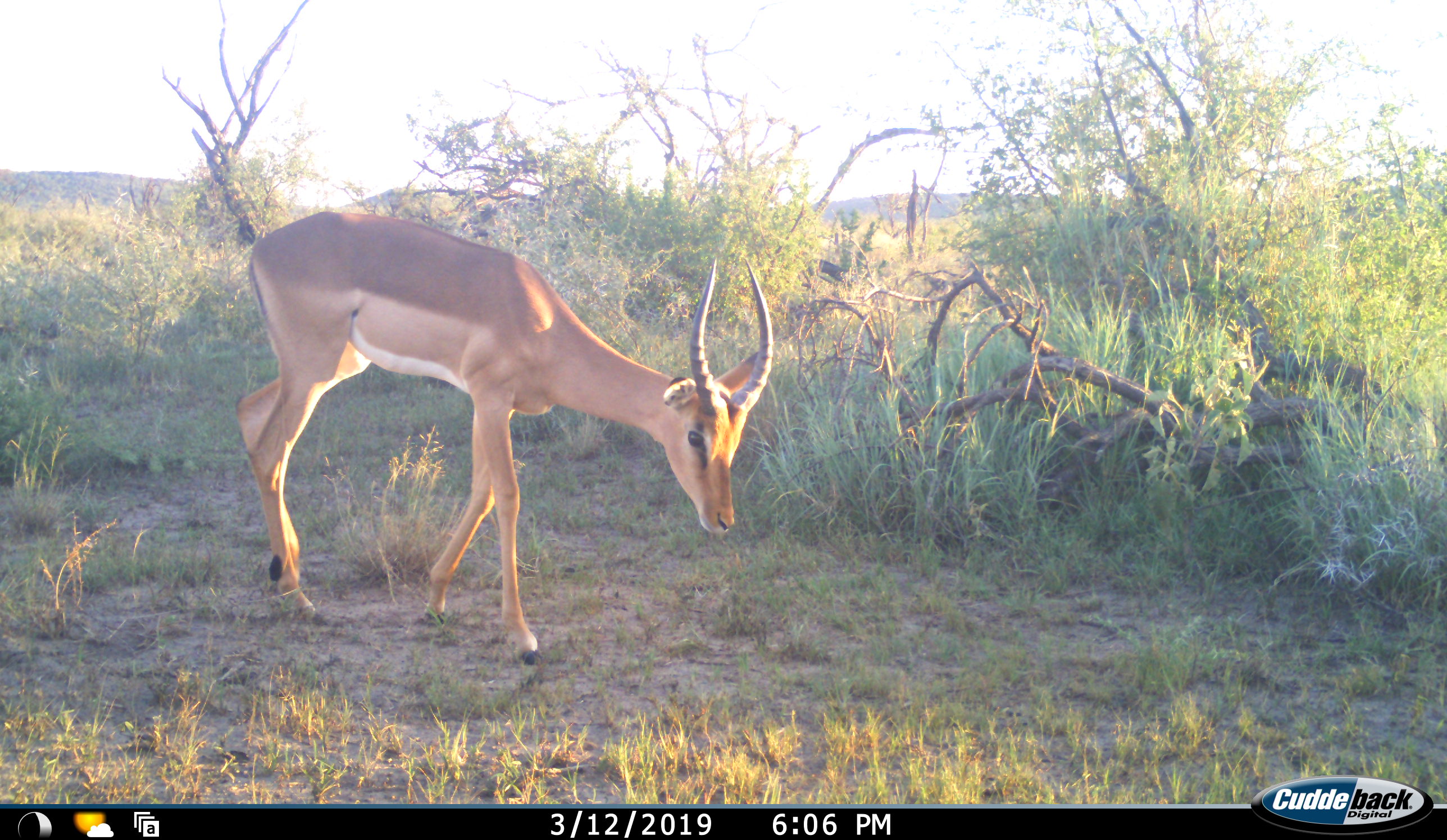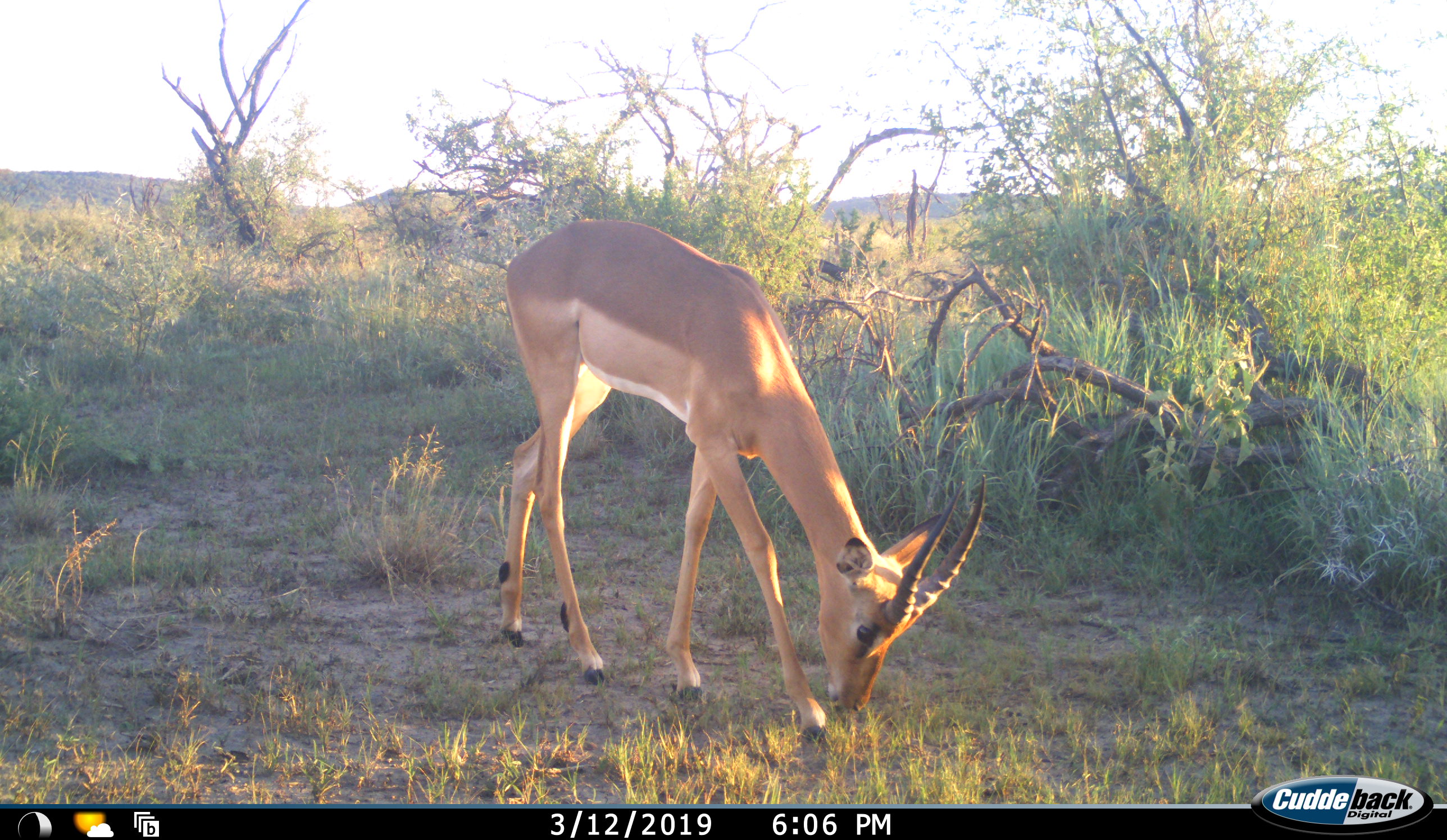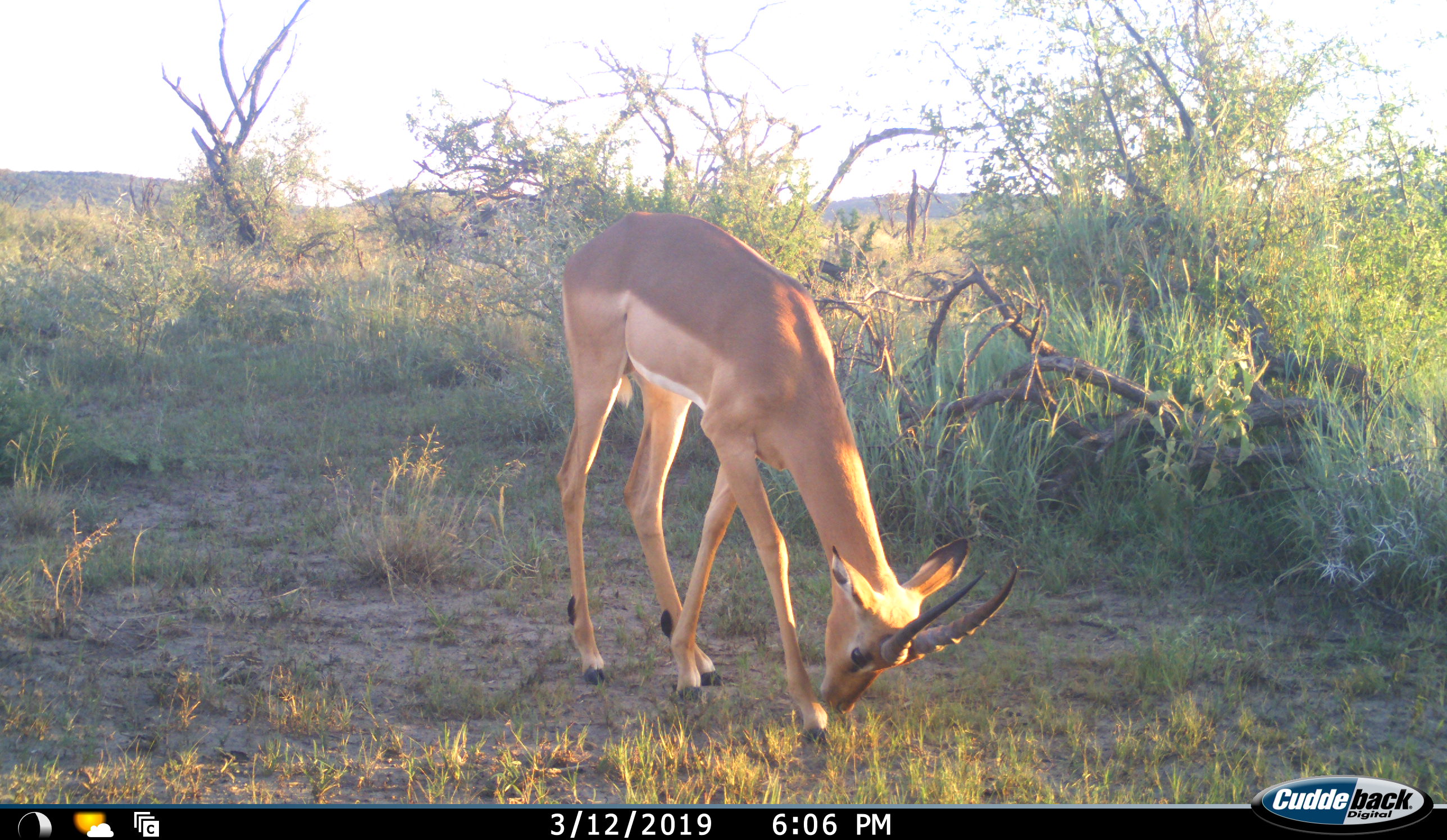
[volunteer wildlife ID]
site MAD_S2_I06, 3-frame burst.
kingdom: Animalia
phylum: Chordata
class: Mammalia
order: Artiodactyla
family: Bovidae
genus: Aepyceros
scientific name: Aepyceros melampus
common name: impala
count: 1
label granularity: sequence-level